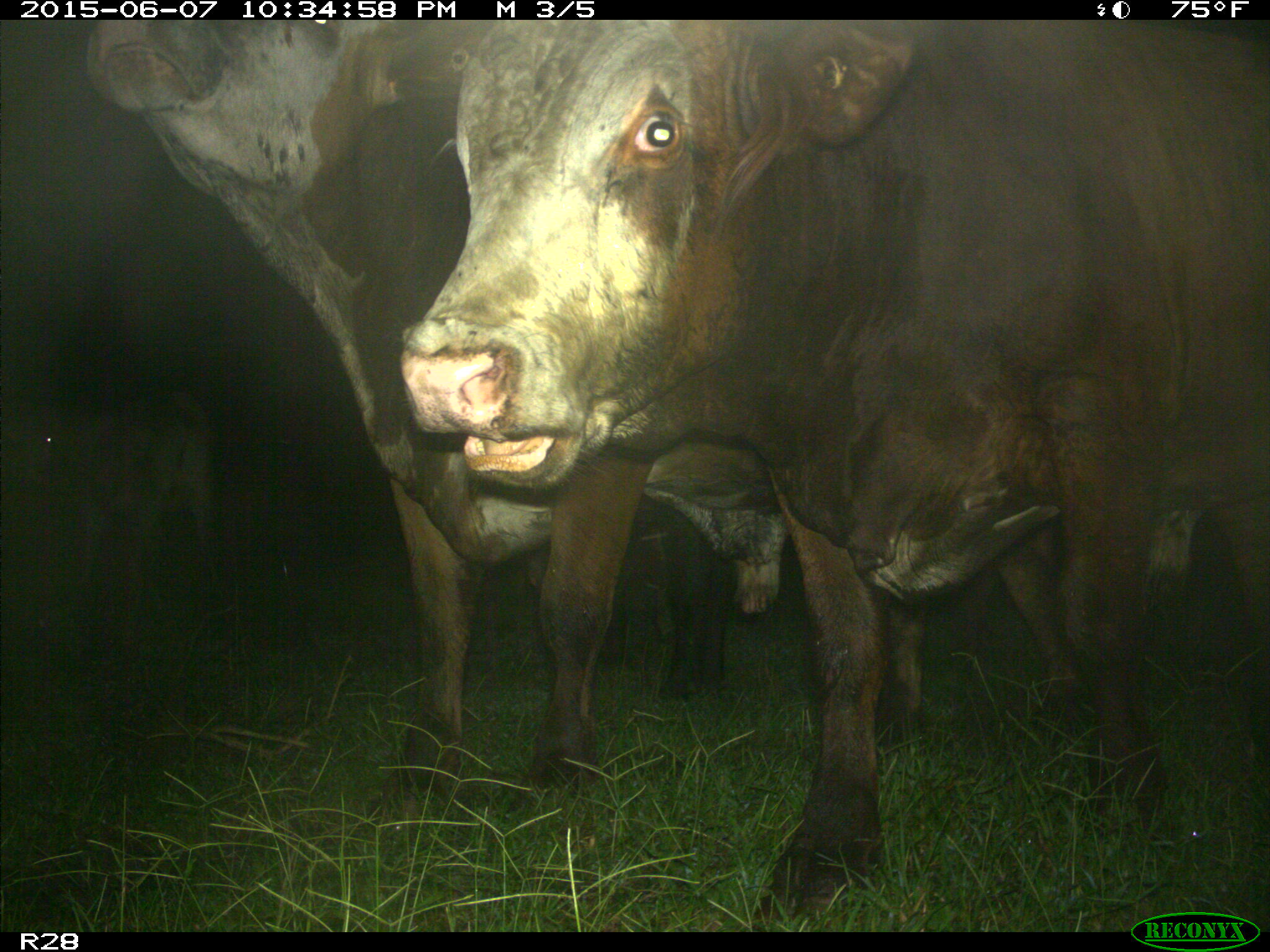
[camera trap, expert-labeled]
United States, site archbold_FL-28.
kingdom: Animalia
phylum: Chordata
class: Mammalia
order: Artiodactyla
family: Bovidae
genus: Bos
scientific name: Bos taurus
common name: domestic cow